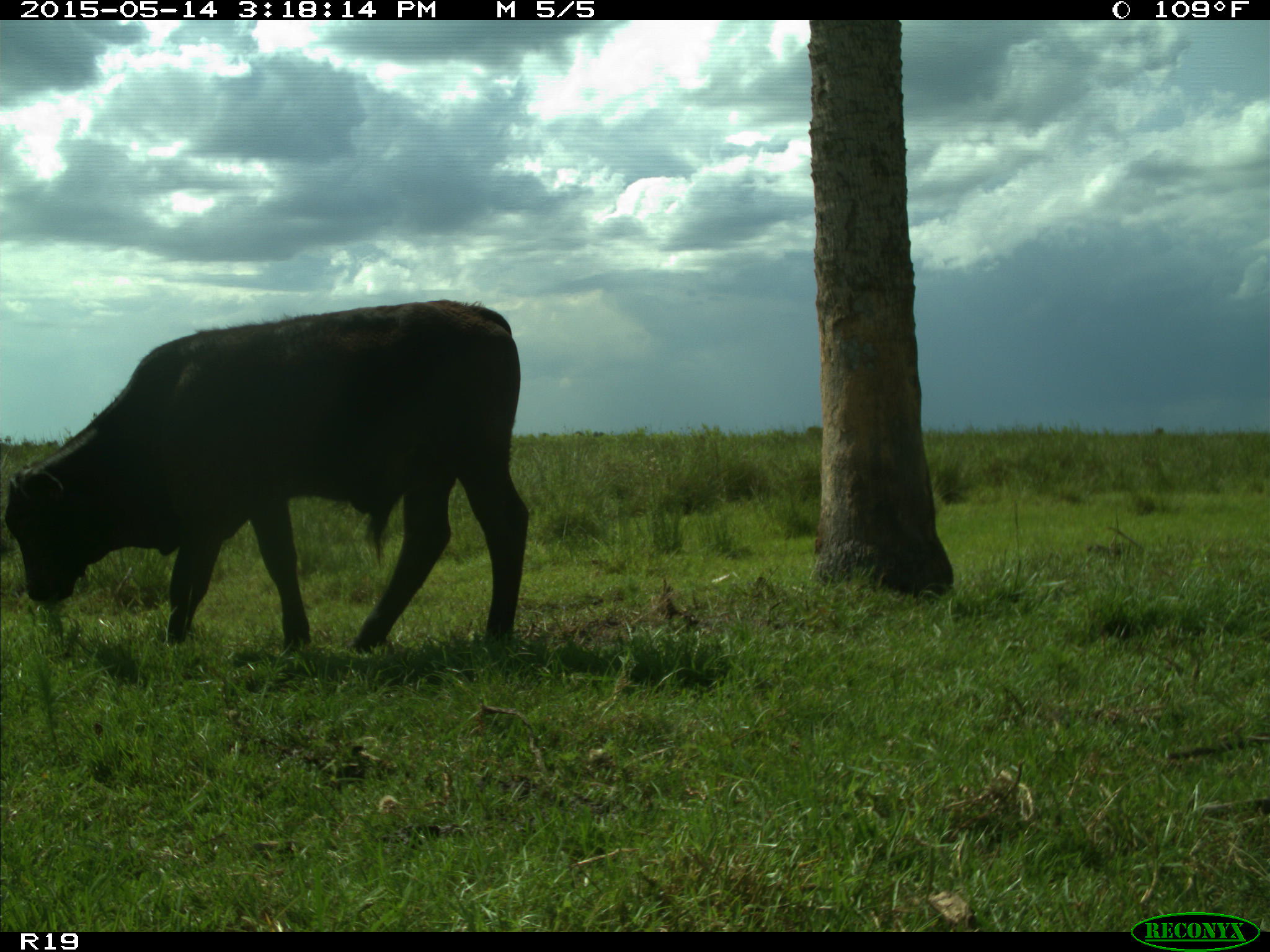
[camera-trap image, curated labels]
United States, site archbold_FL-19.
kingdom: Animalia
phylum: Chordata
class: Mammalia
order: Artiodactyla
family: Bovidae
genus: Bos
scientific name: Bos taurus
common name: domestic cow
Bos taurus (domestic cow).